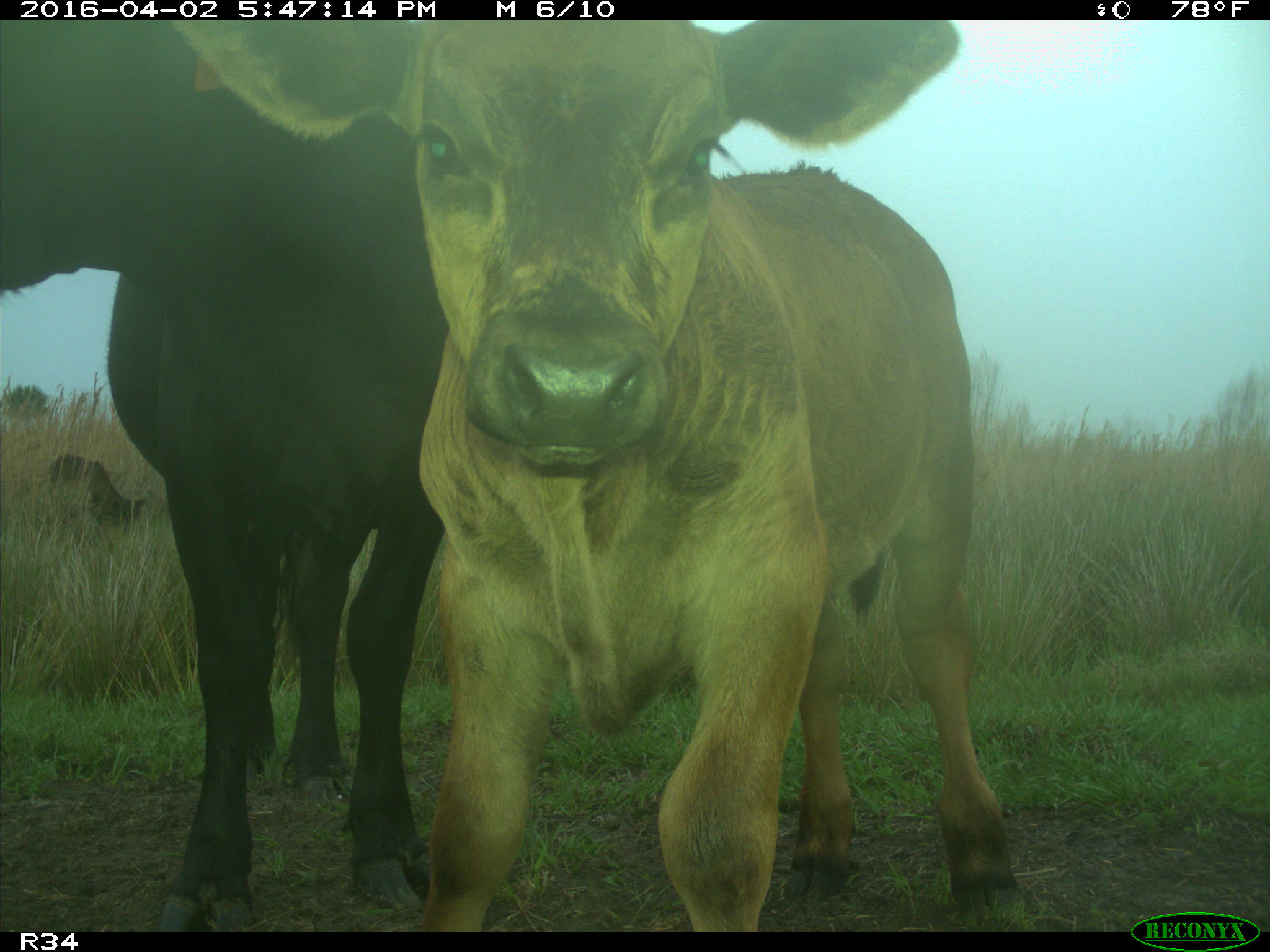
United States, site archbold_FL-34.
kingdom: Animalia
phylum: Chordata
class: Mammalia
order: Artiodactyla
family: Bovidae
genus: Bos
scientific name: Bos taurus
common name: domestic cow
Bos taurus (domestic cow).